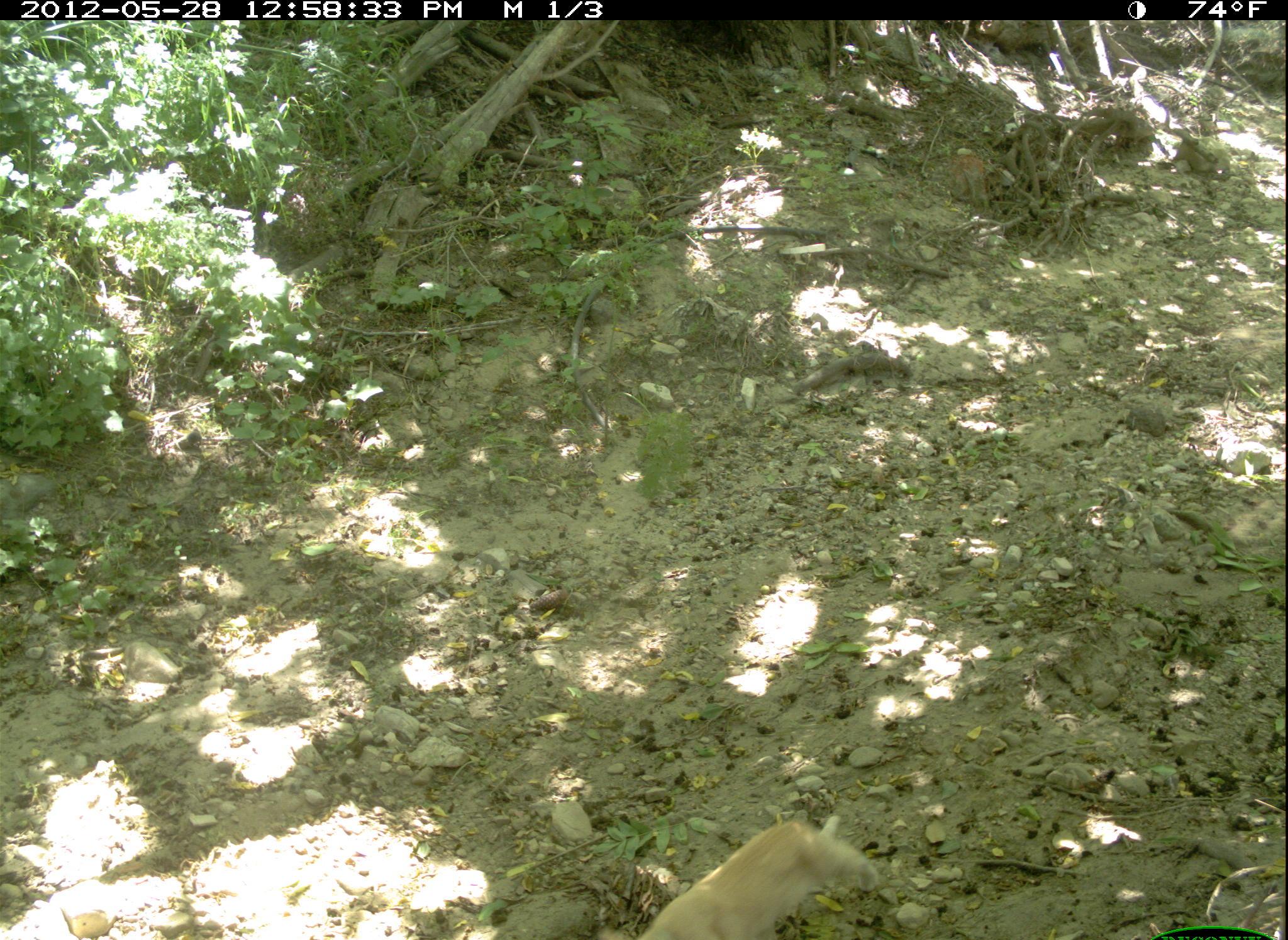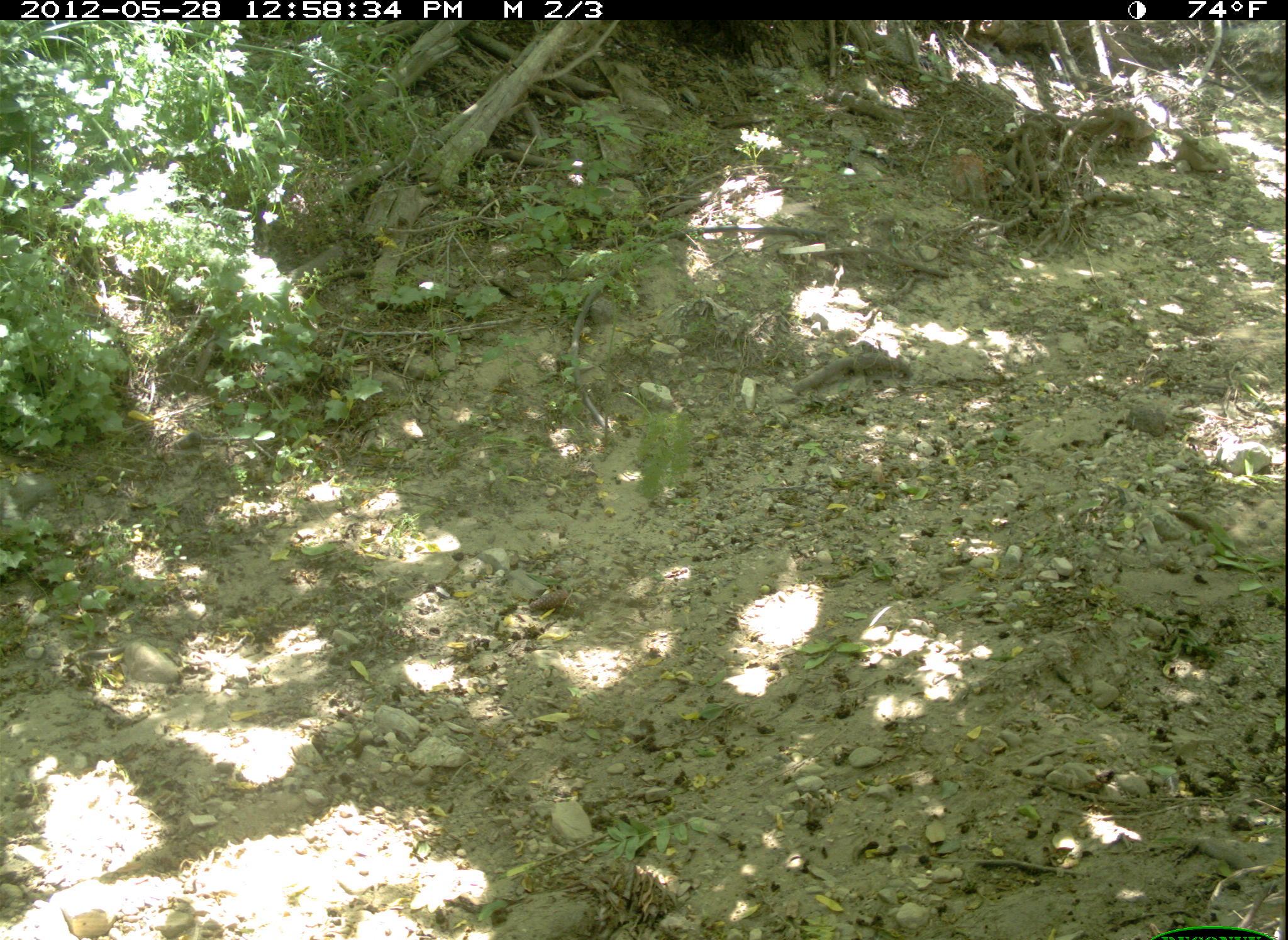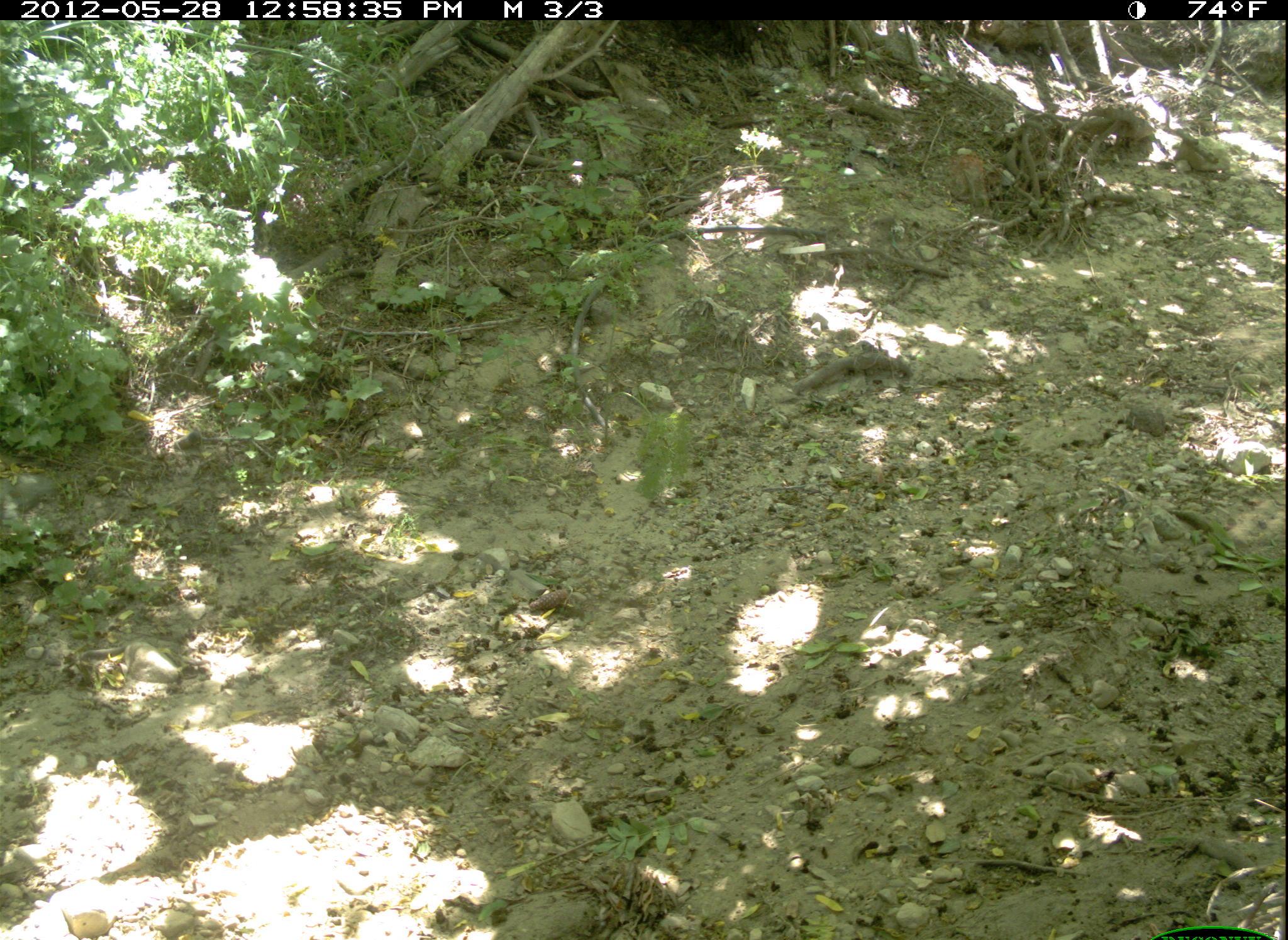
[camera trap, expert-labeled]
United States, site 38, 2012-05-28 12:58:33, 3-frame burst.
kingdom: Animalia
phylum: Chordata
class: Mammalia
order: Carnivora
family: Felidae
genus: Felis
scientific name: Felis catus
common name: cat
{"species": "cat (Felis catus)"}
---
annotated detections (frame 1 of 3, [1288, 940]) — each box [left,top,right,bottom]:
cat: [633,792,898,936]